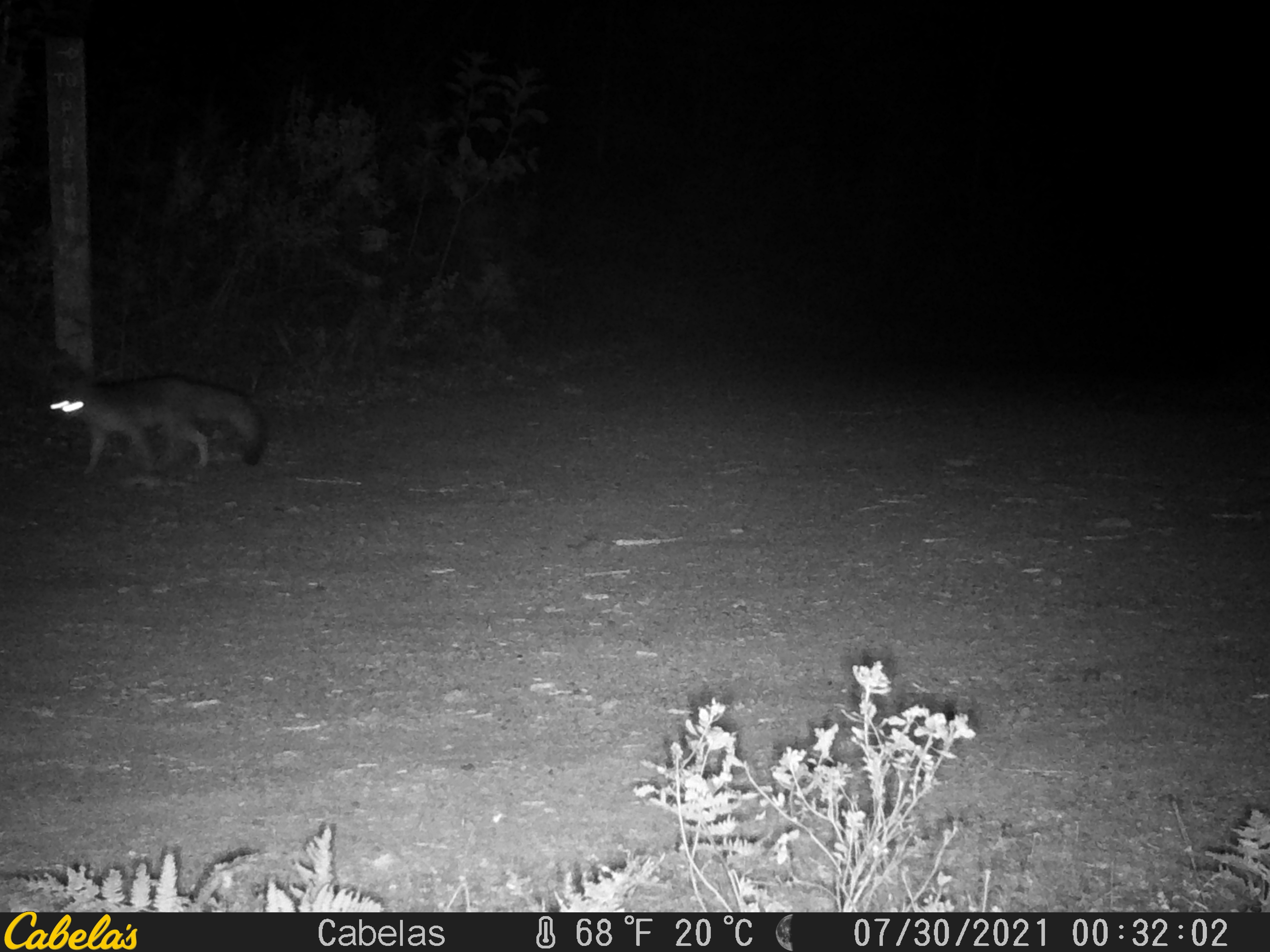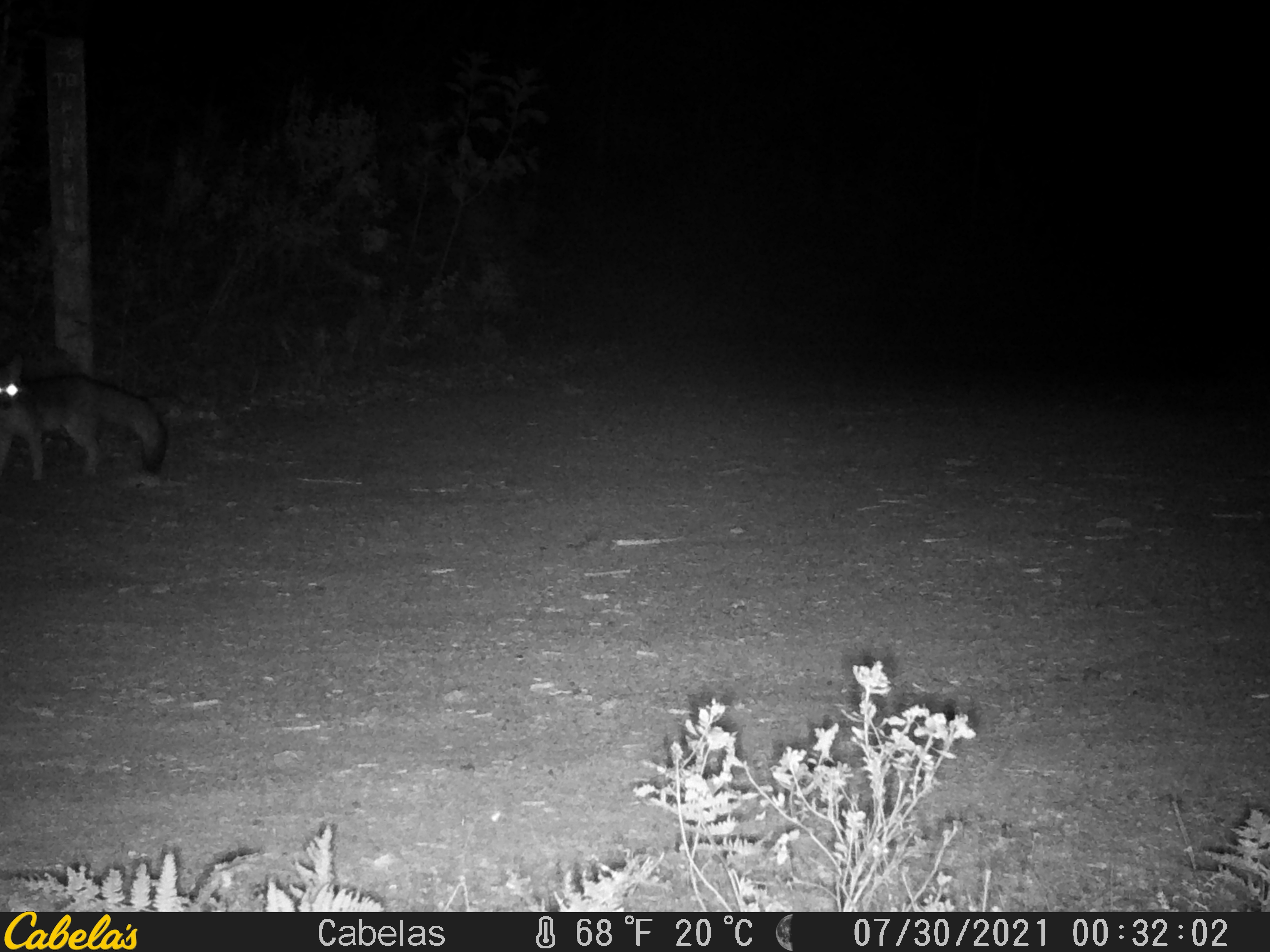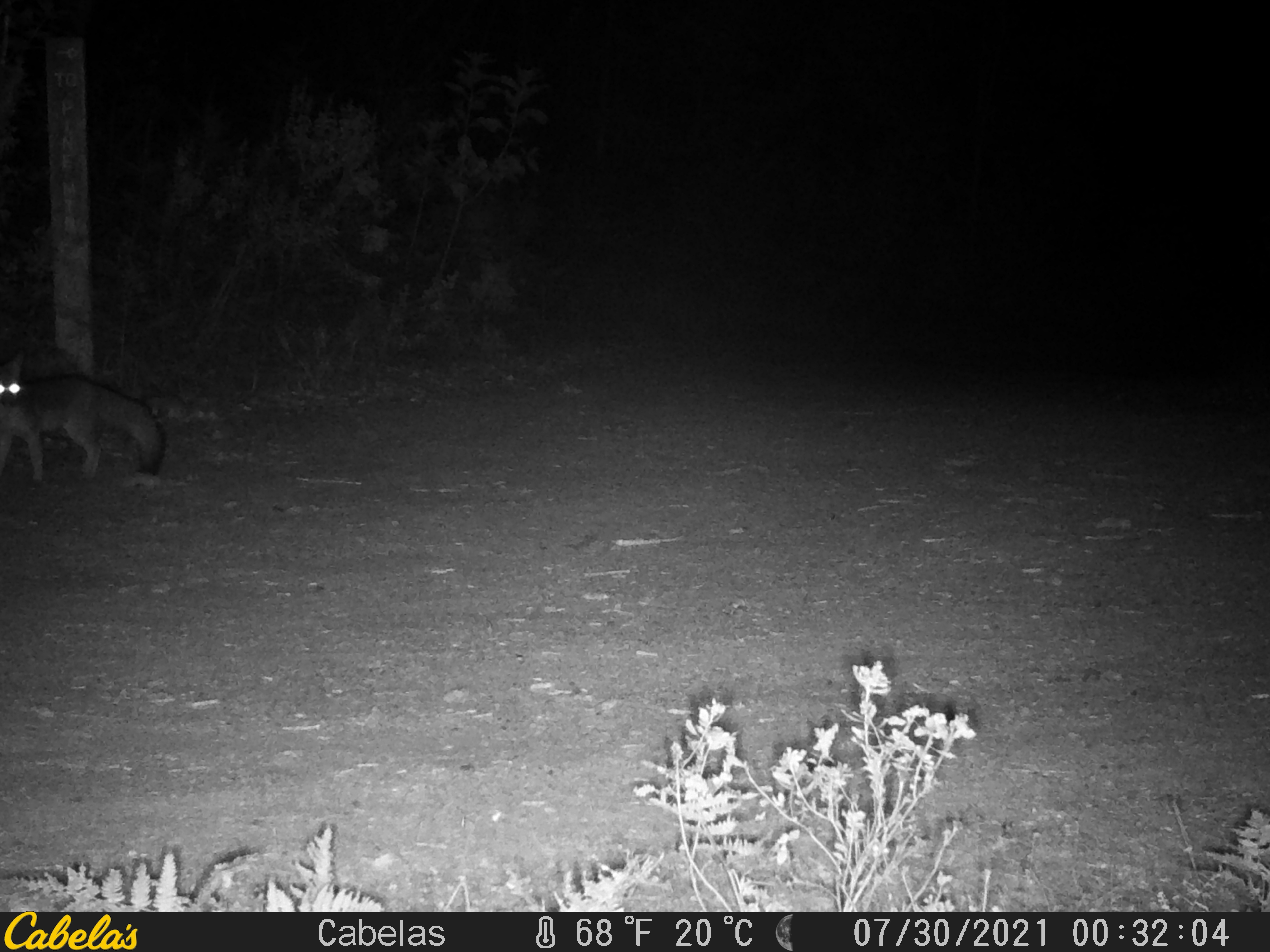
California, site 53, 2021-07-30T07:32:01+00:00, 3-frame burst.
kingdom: Animalia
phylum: Chordata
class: Mammalia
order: Carnivora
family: Canidae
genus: Urocyon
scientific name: Urocyon cinereoargenteus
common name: gray fox